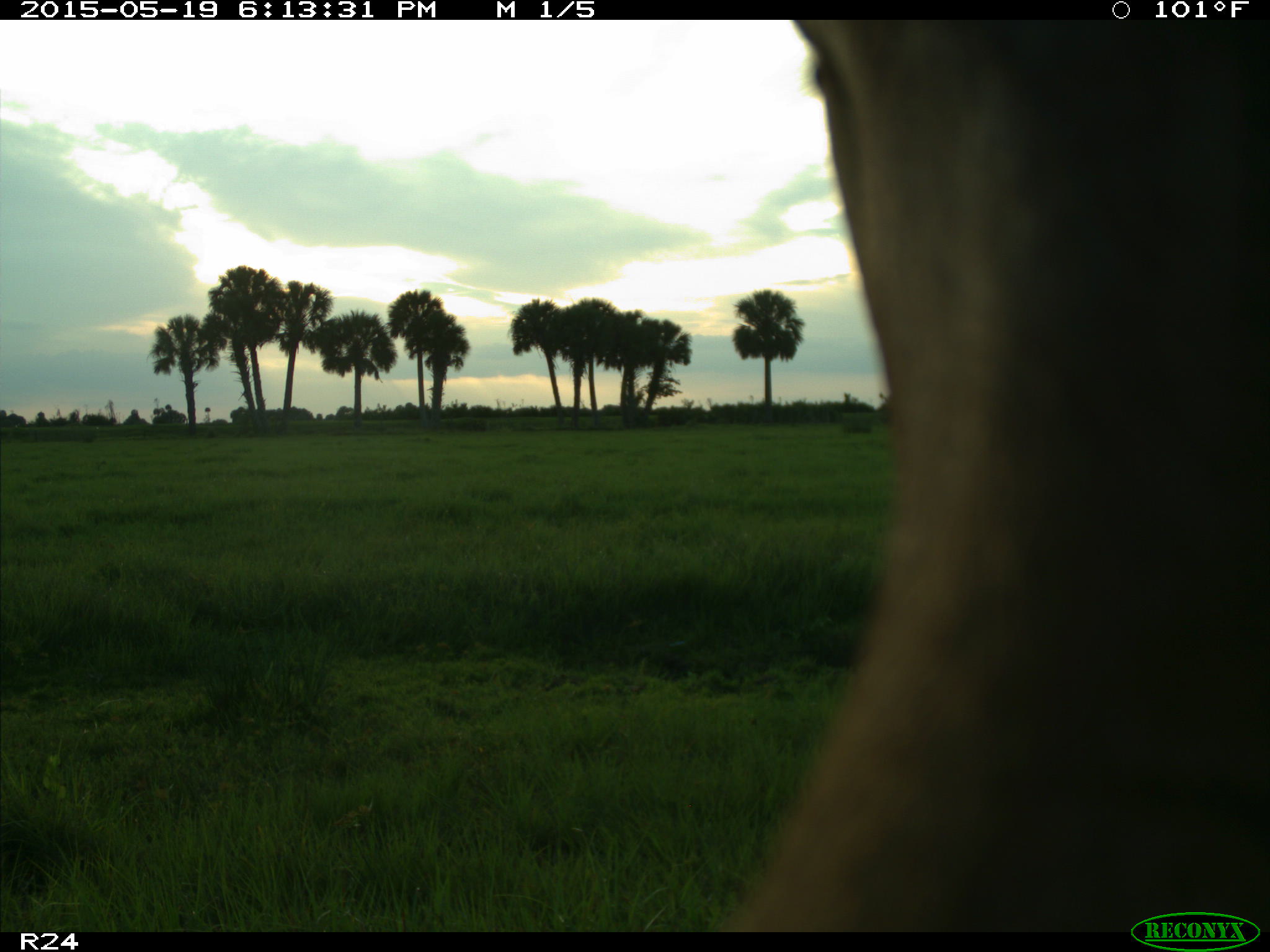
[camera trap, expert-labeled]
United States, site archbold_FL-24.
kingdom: Animalia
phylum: Chordata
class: Mammalia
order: Artiodactyla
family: Bovidae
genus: Bos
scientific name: Bos taurus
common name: domestic cow